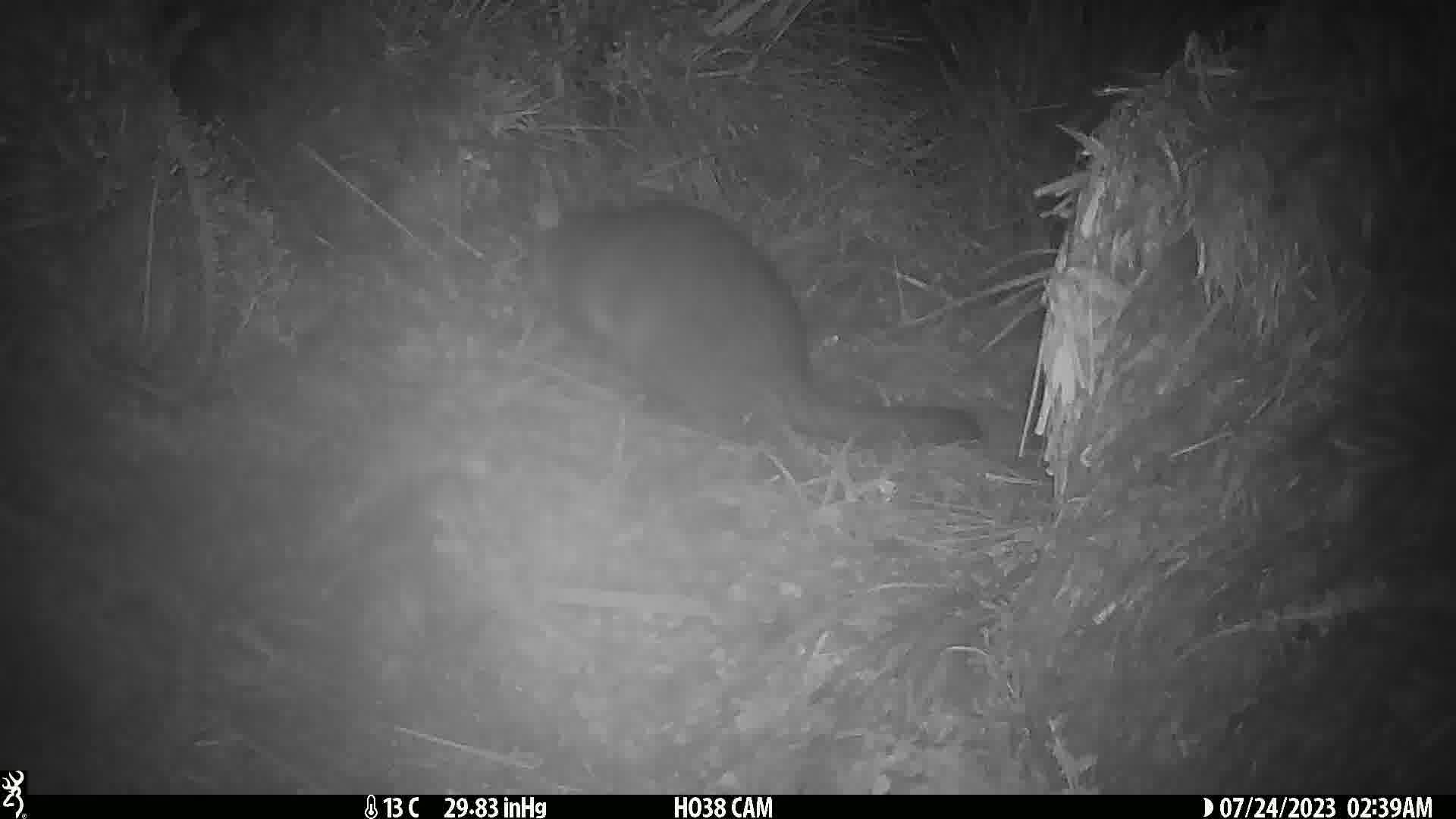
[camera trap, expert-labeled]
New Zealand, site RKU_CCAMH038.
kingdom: Animalia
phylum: Chordata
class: Mammalia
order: Diprotodontia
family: Phalangeridae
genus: Trichosurus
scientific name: Trichosurus vulpecula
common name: common brushtail possum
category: possum